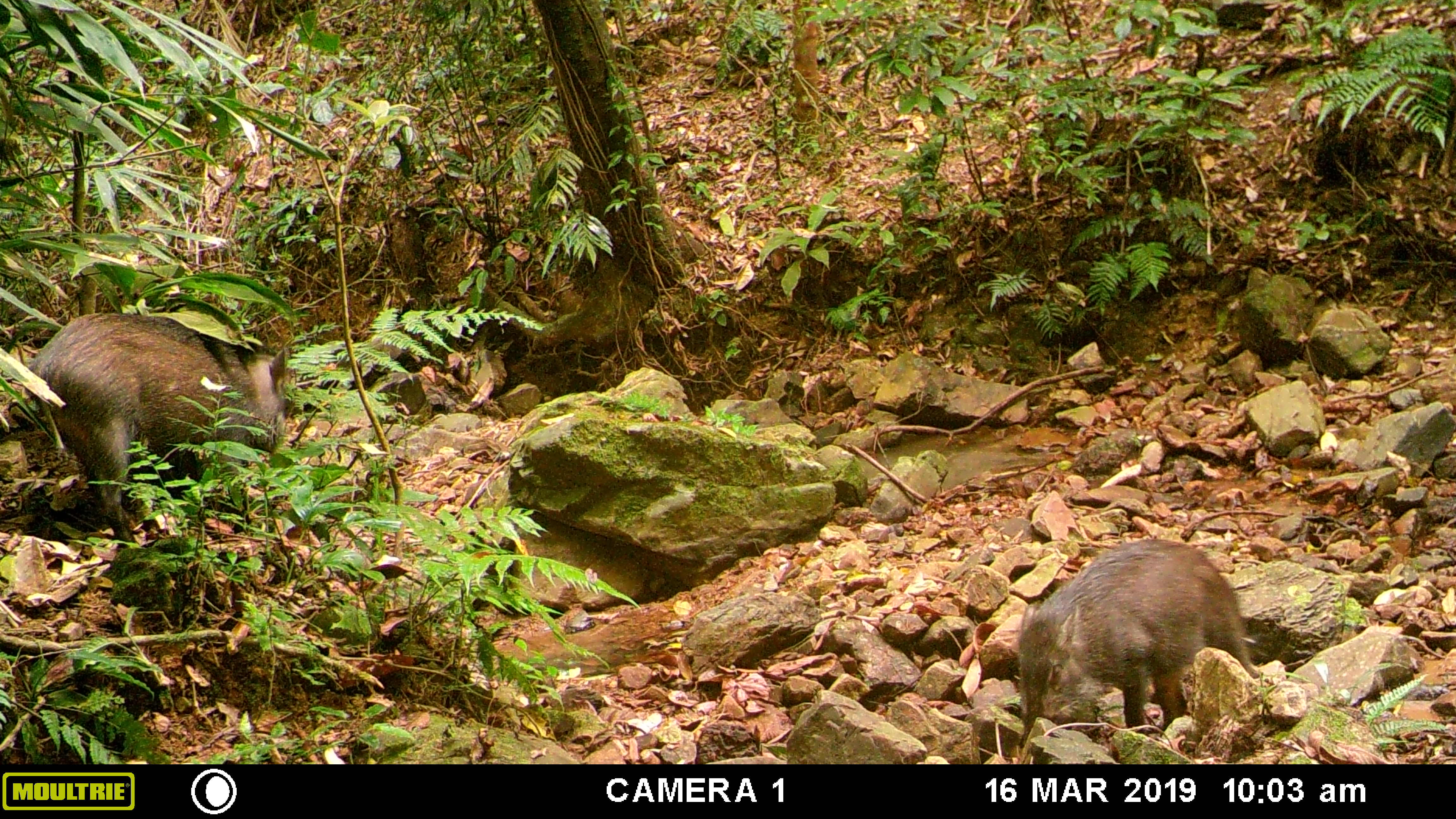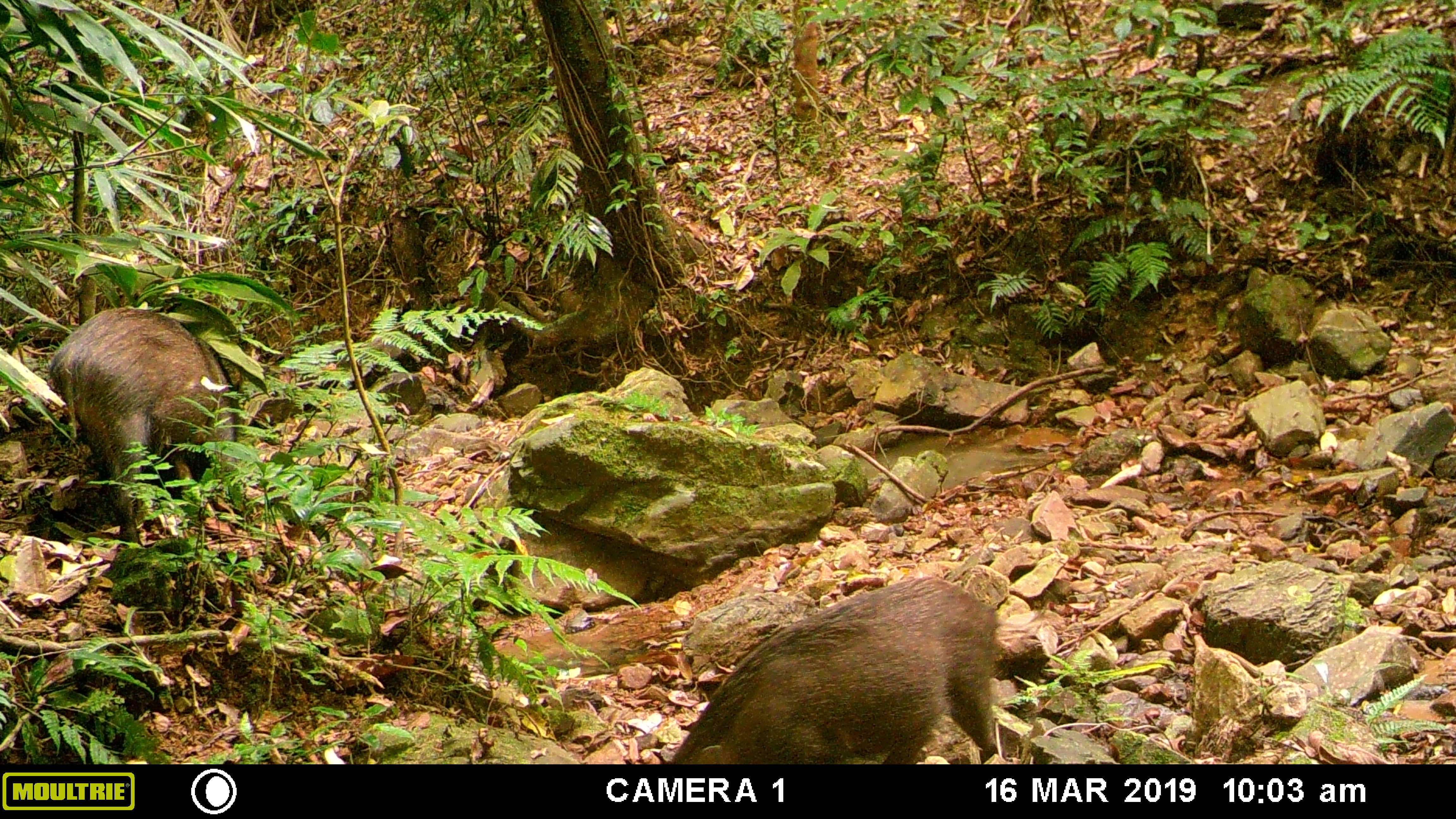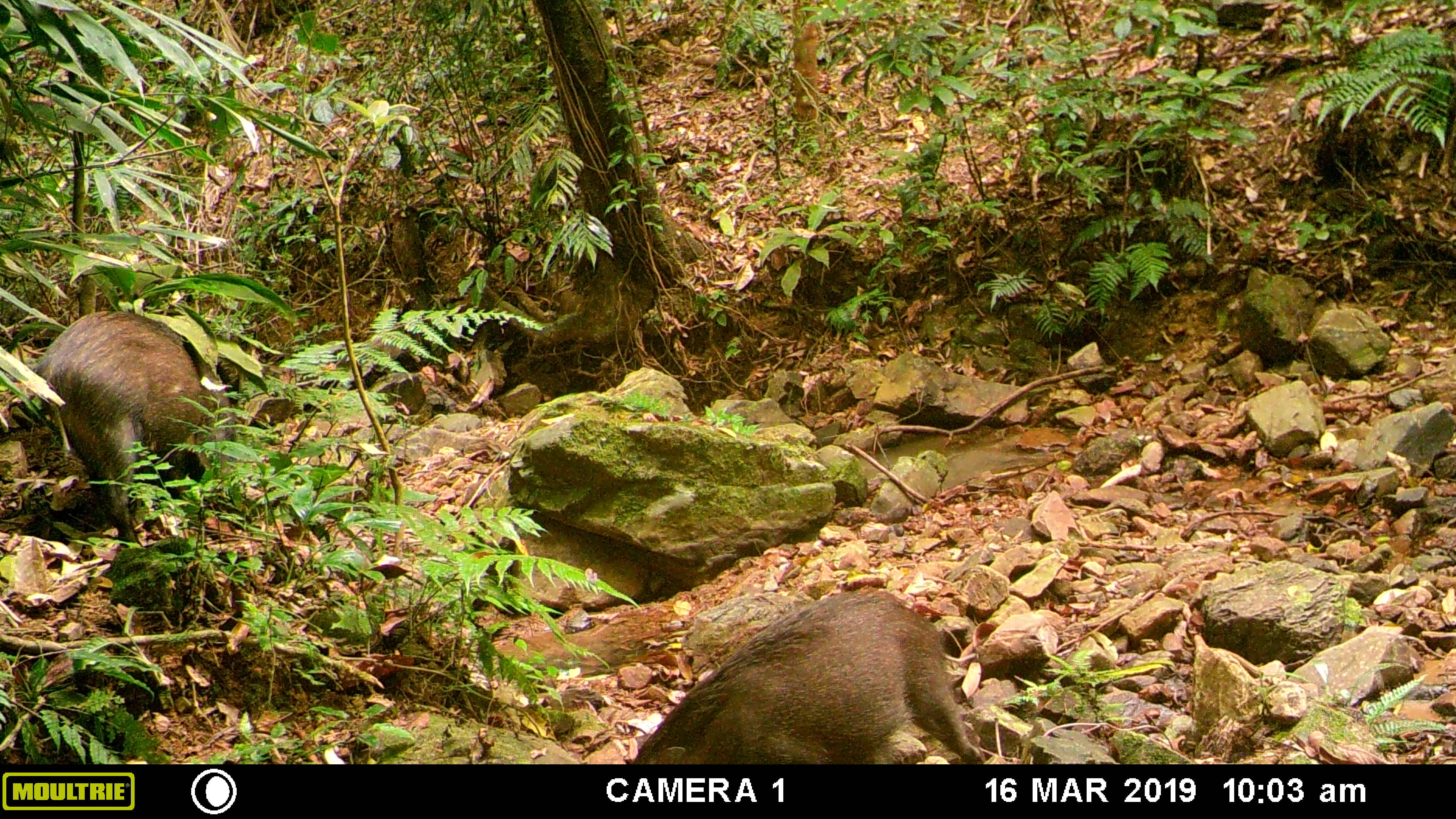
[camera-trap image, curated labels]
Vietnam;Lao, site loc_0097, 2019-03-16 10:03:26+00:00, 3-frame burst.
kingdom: Animalia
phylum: Chordata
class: Mammalia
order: Artiodactyla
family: Suidae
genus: Sus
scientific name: Sus scrofa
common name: eurasian wild pig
Eurasian wild pig (Sus scrofa). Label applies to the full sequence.